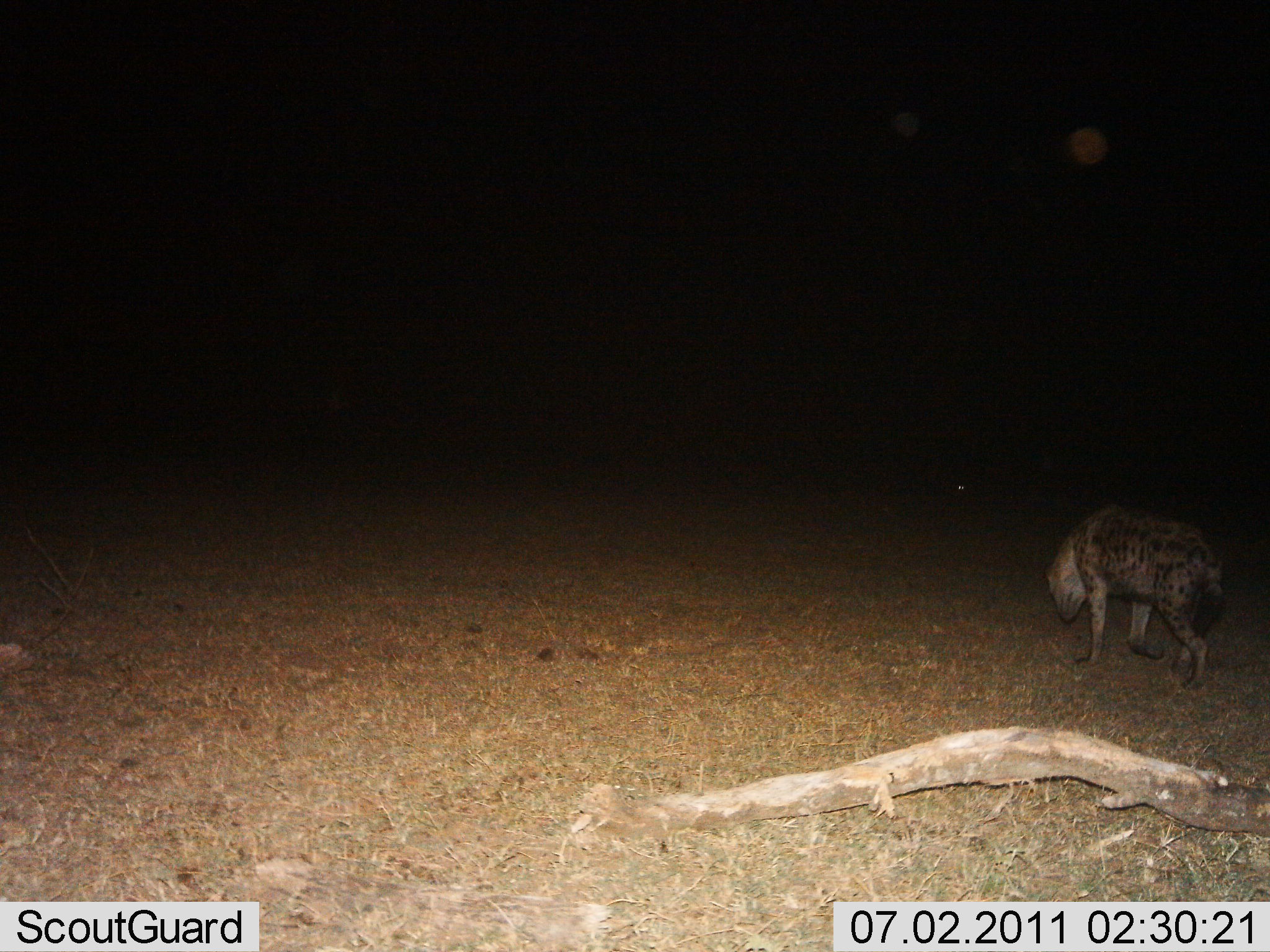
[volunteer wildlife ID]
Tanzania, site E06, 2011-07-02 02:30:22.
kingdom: Animalia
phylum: Chordata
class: Mammalia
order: Carnivora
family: Hyaenidae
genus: Crocuta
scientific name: Crocuta crocuta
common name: spotted hyena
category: hyenaspotted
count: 1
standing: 27%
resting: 0%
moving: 73%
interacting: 0%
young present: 0%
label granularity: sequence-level